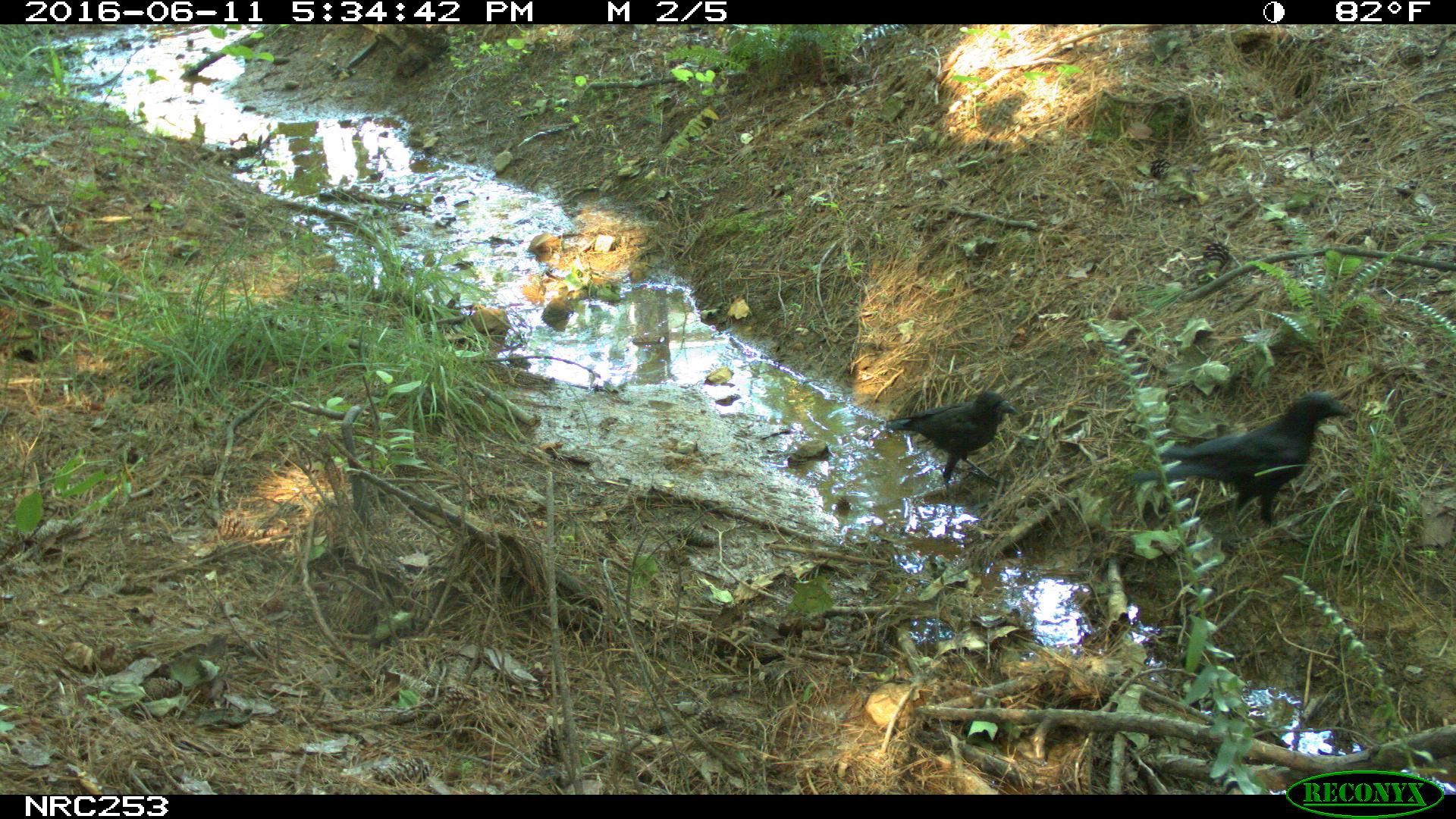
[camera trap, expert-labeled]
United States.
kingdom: Animalia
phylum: Chordata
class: Aves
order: Passeriformes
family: Corvidae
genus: Corvus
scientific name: Corvus brachyrhynchos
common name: american crow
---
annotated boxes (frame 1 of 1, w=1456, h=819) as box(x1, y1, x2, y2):
American Crow: box(1177, 392, 1354, 507); box(885, 387, 1004, 481)